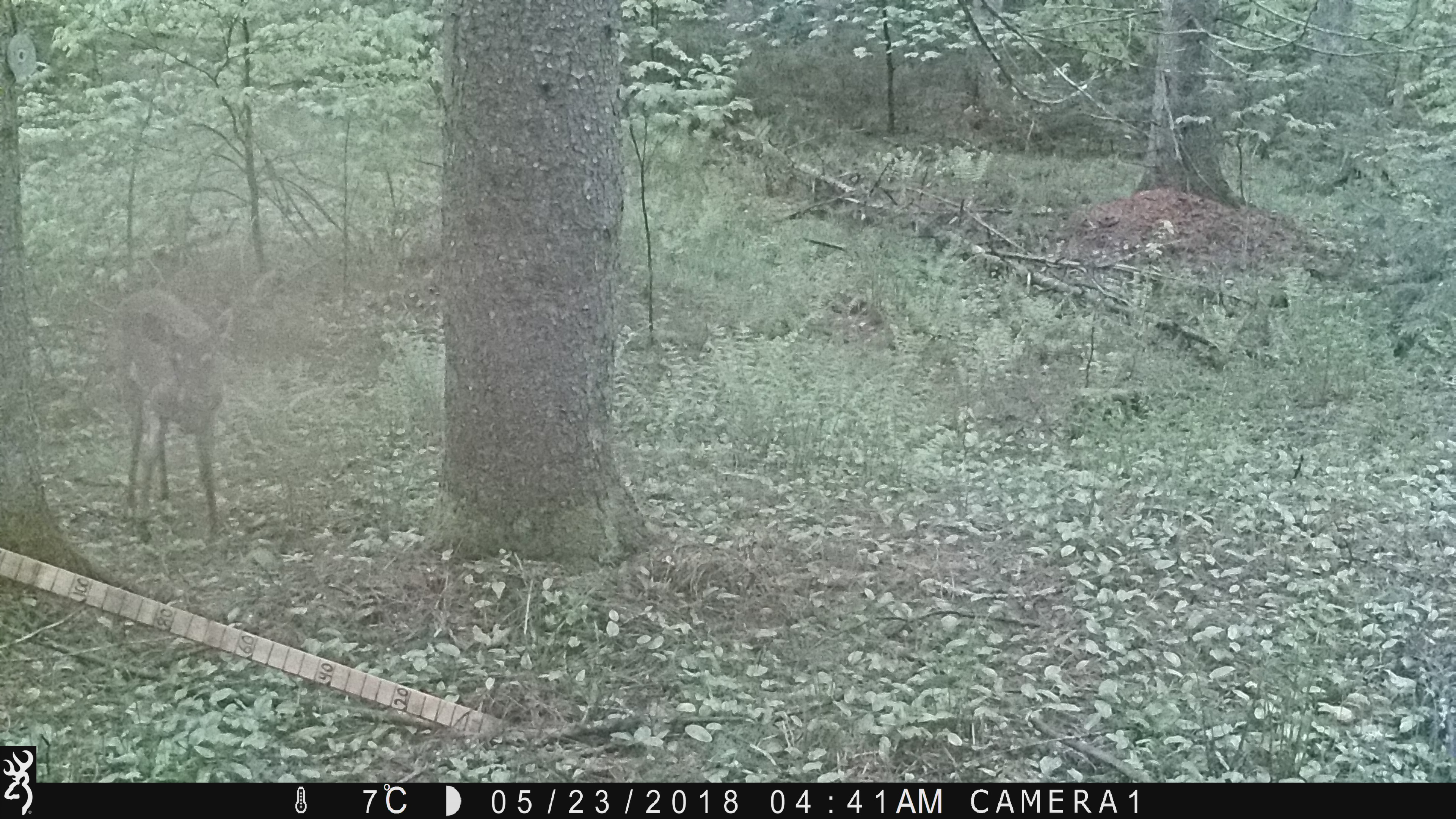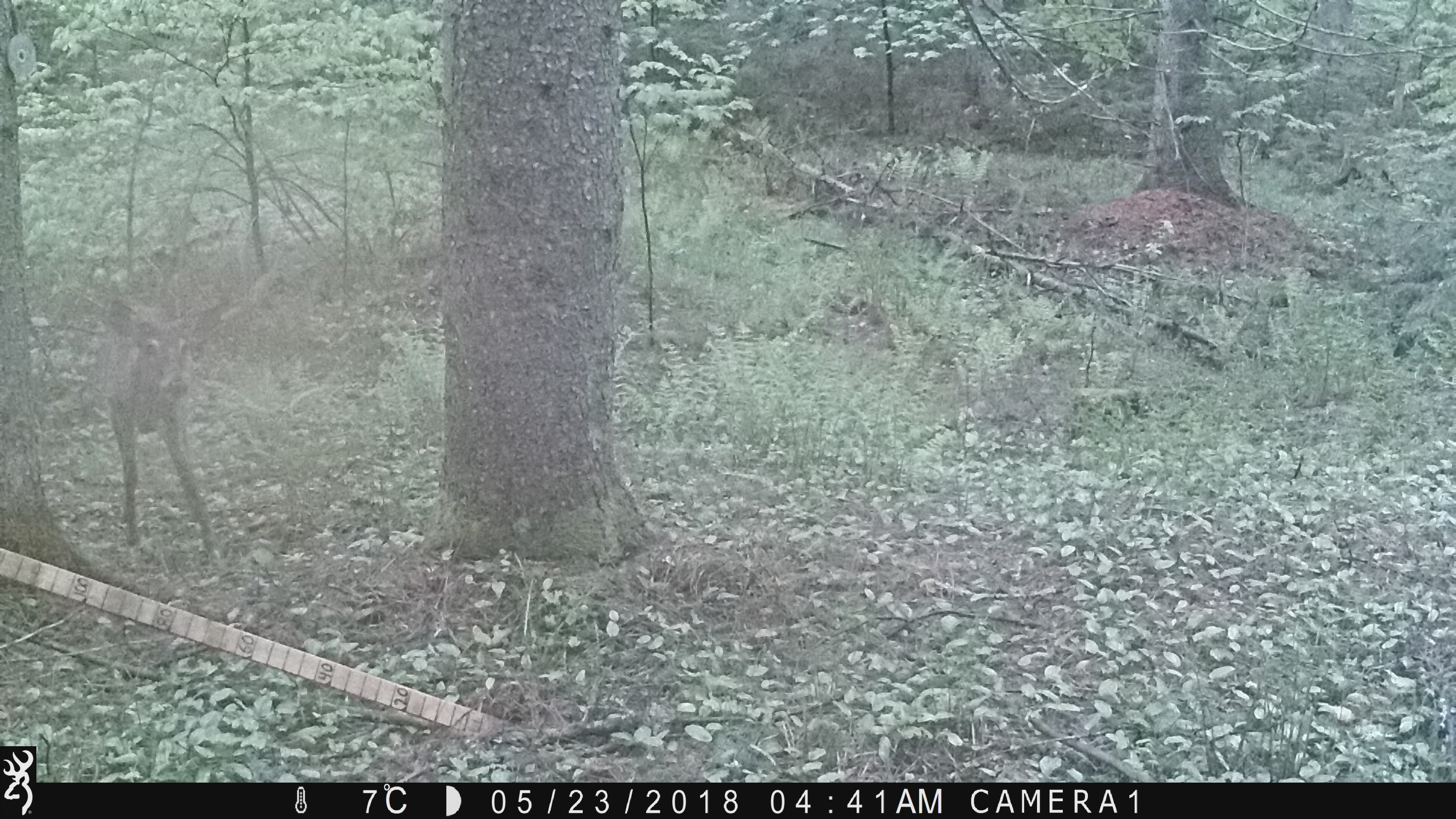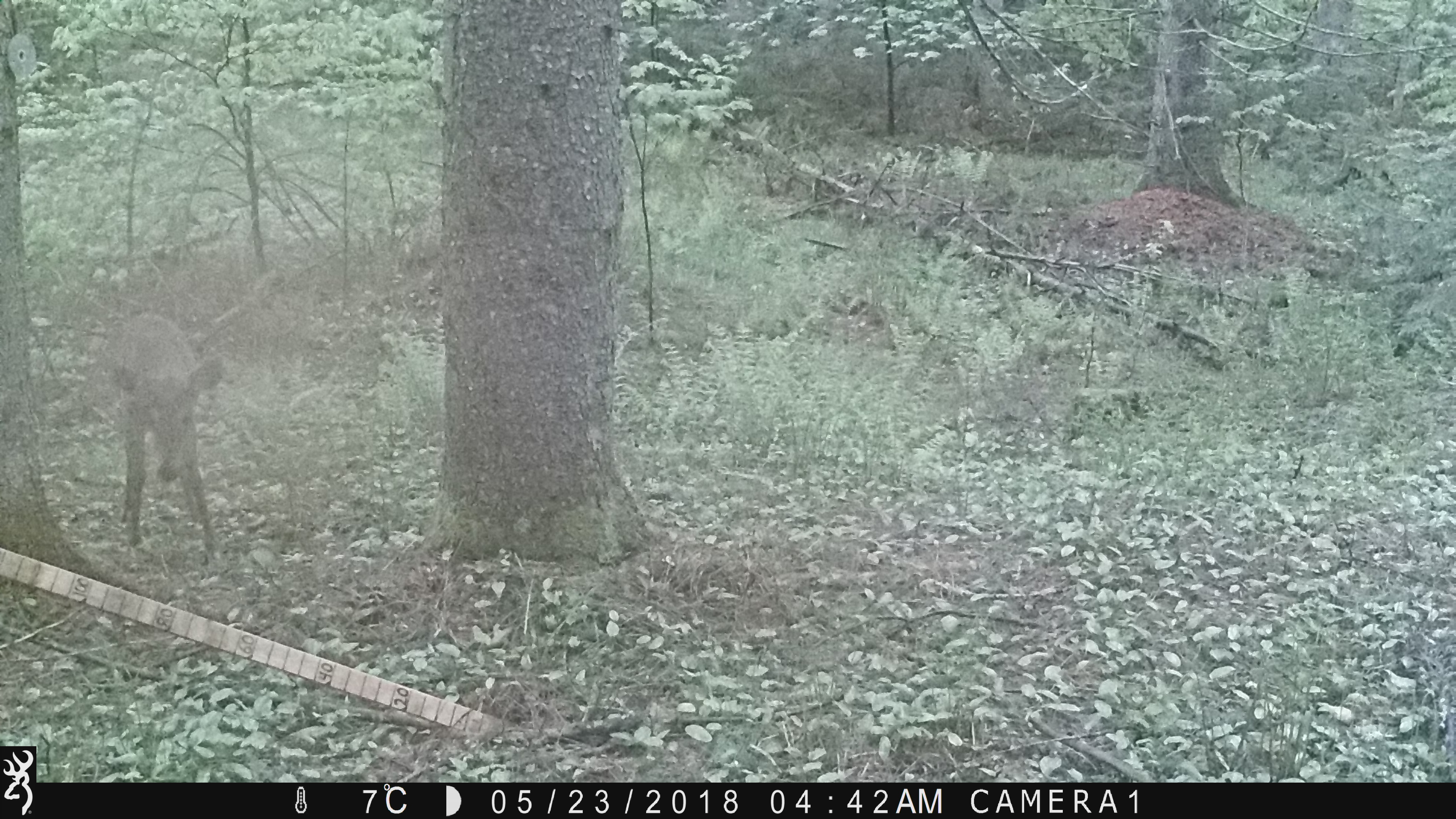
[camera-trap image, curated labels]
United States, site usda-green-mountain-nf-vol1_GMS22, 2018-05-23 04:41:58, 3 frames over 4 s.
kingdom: Animalia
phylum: Chordata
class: Mammalia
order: Artiodactyla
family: Cervidae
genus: Odocoileus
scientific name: Odocoileus virginianus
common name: white-tailed deer